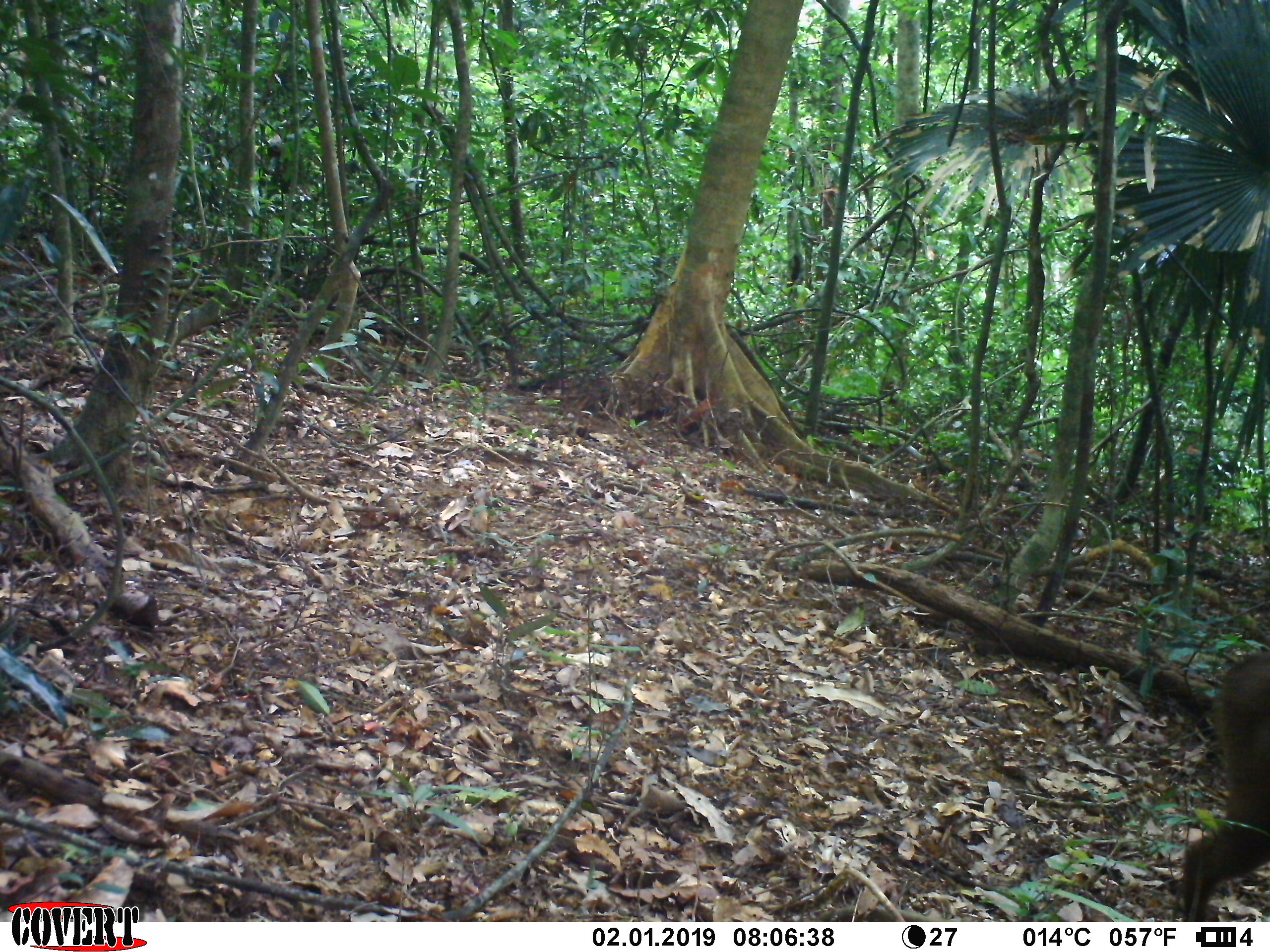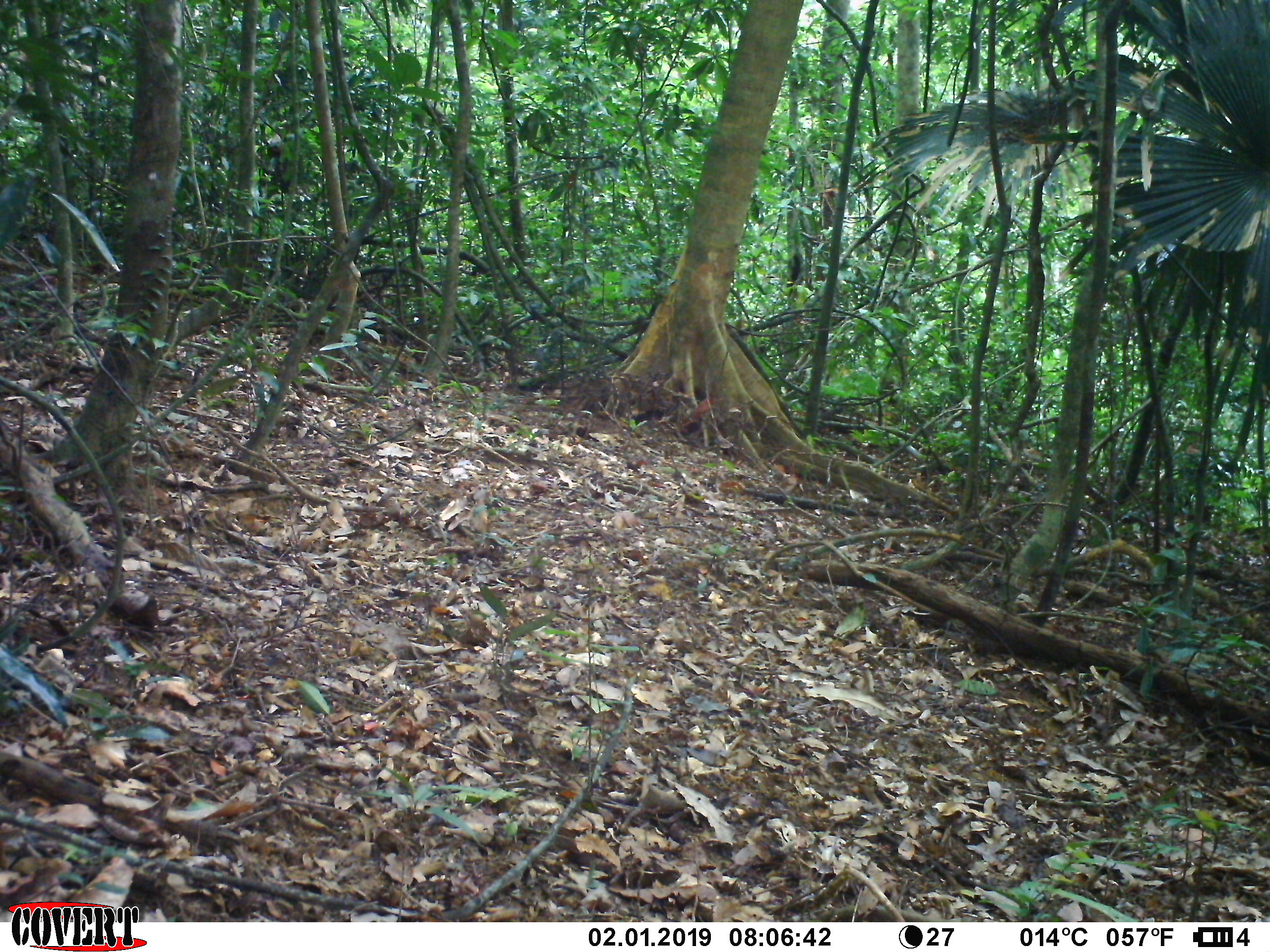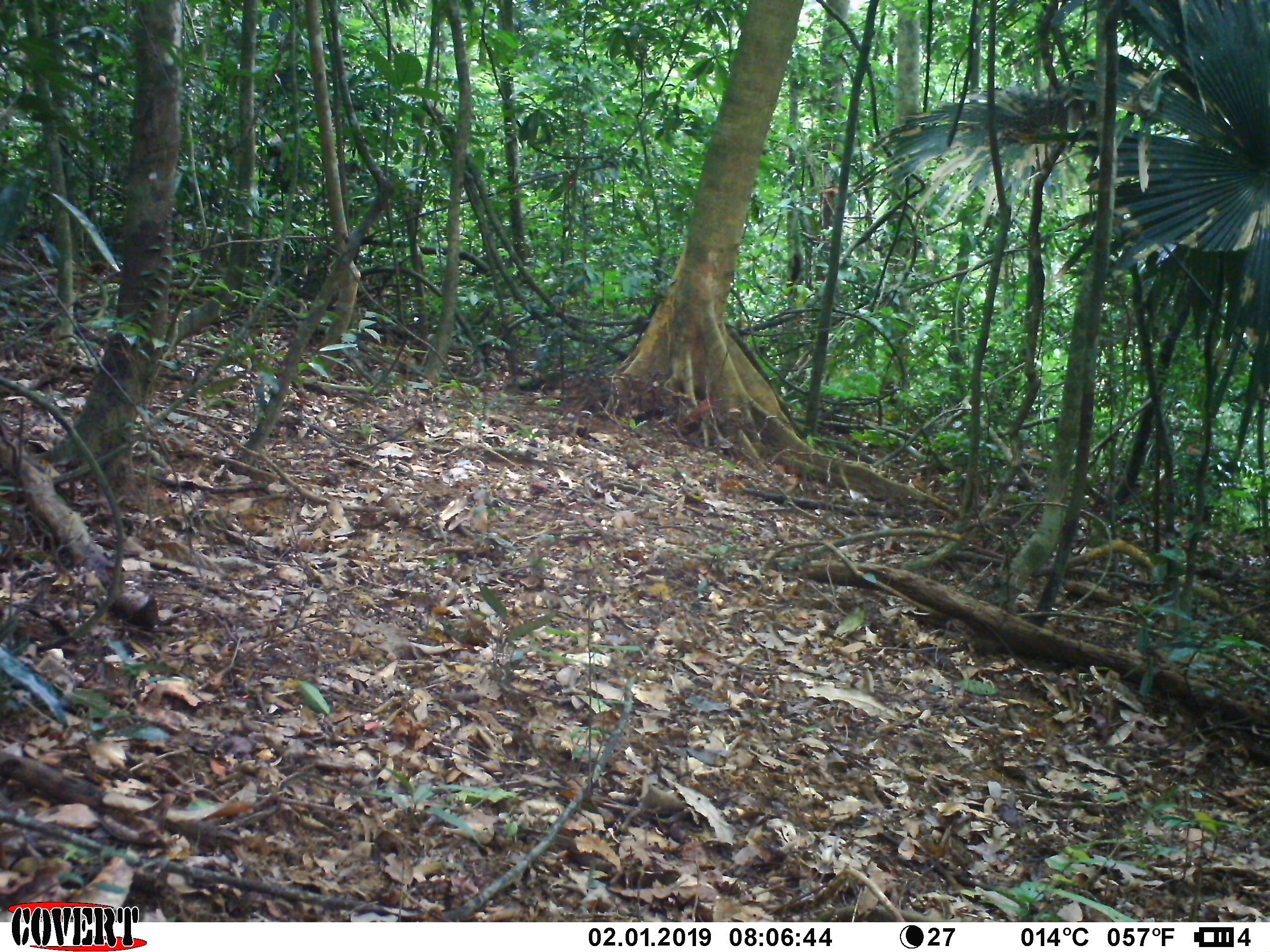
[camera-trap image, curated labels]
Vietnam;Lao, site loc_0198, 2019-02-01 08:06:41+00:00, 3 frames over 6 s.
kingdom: Animalia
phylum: Chordata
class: Mammalia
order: Artiodactyla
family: Cervidae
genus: Muntiacus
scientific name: Muntiacus vuquangensis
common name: large-antlered muntjac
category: large antlered muntjac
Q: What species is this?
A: Large antlered muntjac (large-antlered muntjac) (Muntiacus vuquangensis).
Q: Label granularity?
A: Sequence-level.